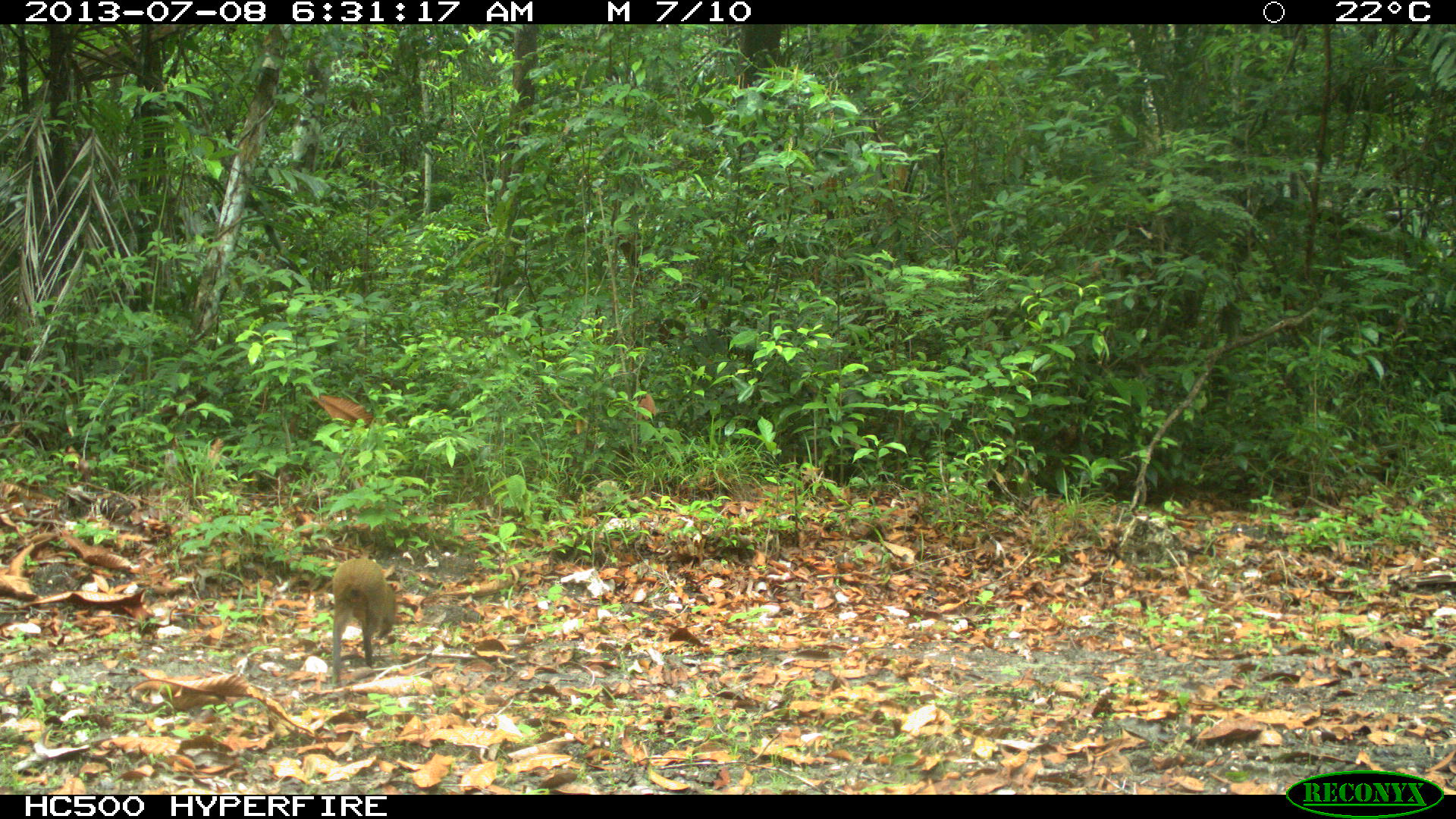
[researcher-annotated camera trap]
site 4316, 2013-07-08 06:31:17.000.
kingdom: Animalia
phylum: Chordata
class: Mammalia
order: Rodentia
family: Dasyproctidae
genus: Dasyprocta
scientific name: Dasyprocta punctata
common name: central american agouti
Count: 1.